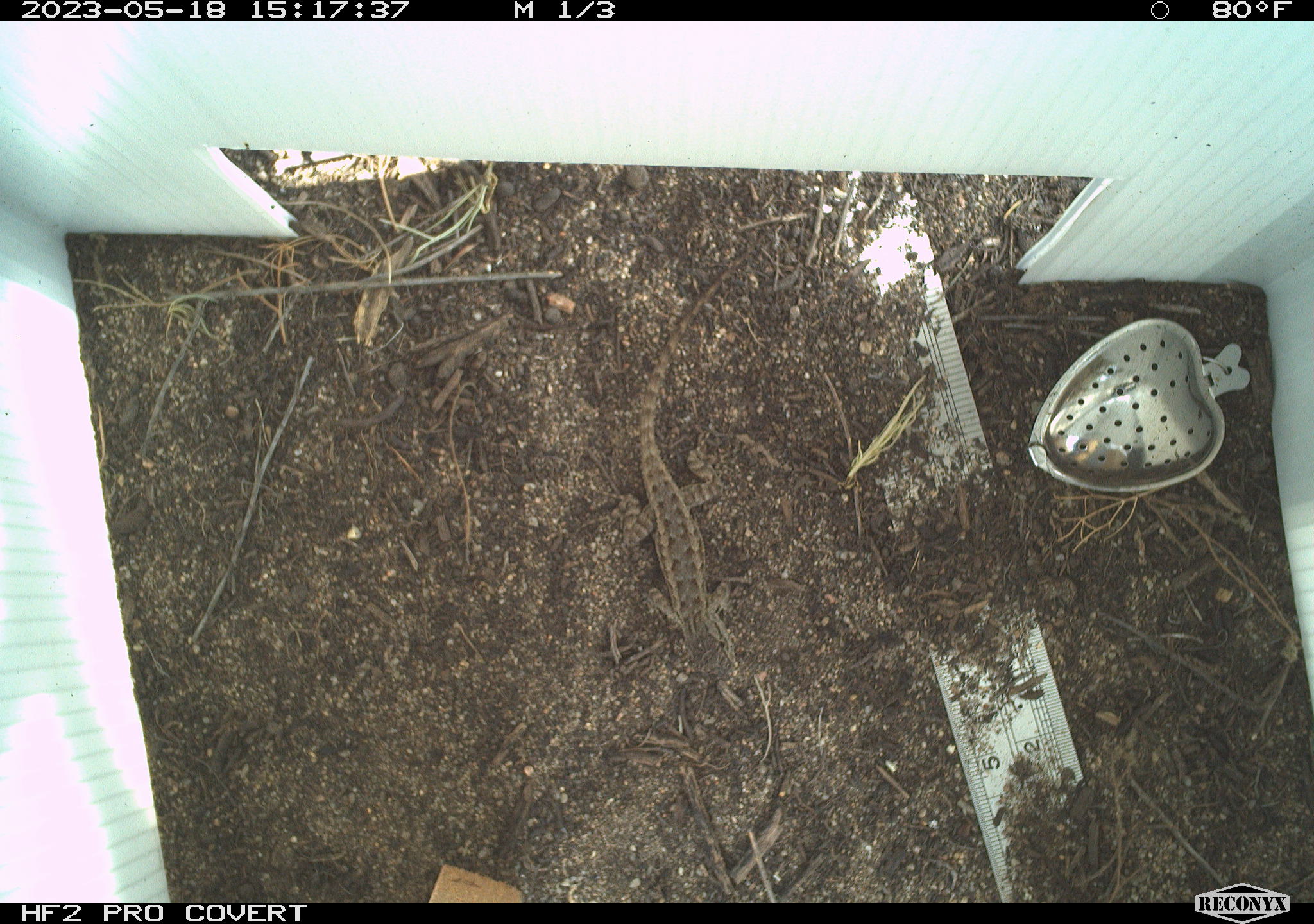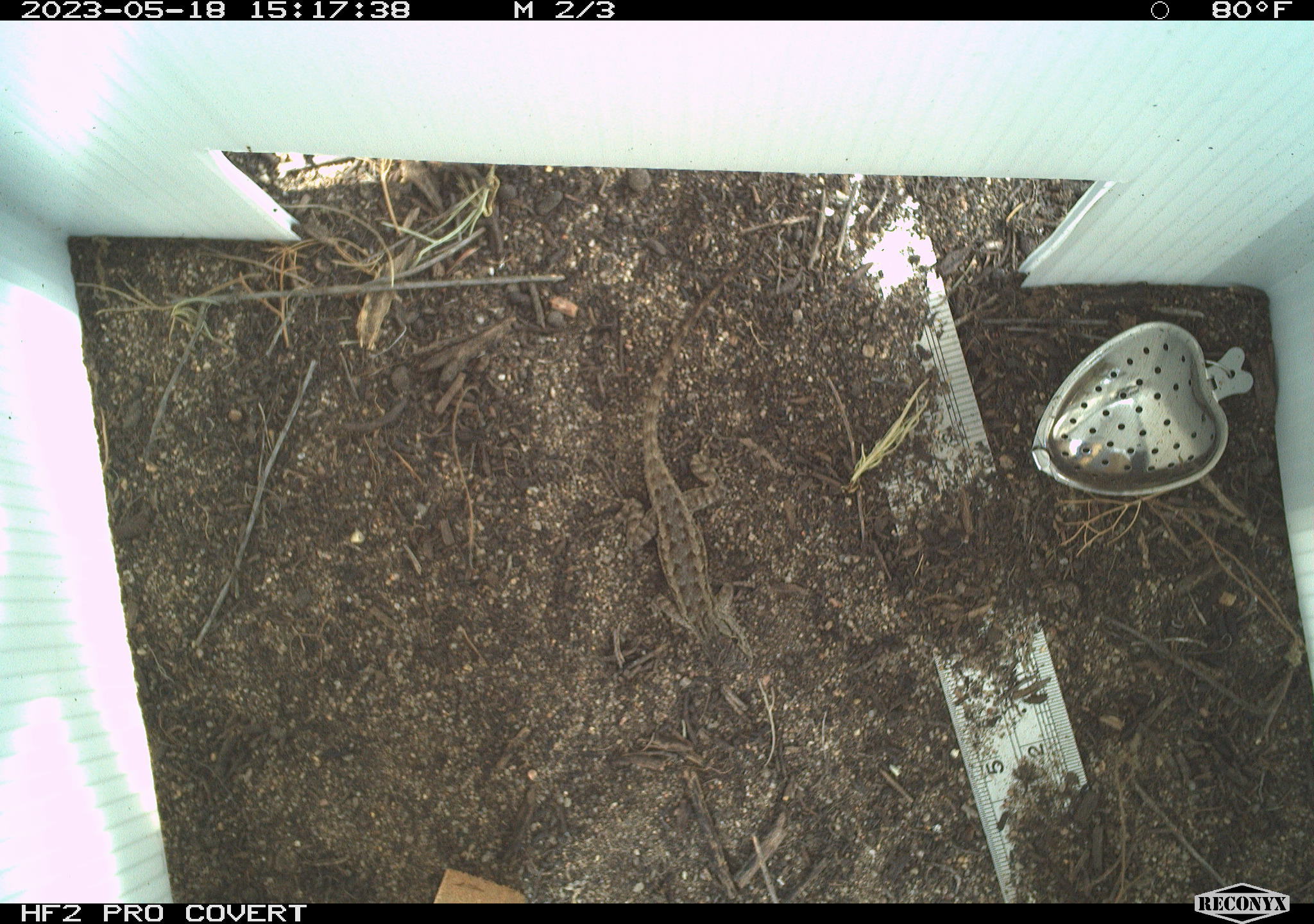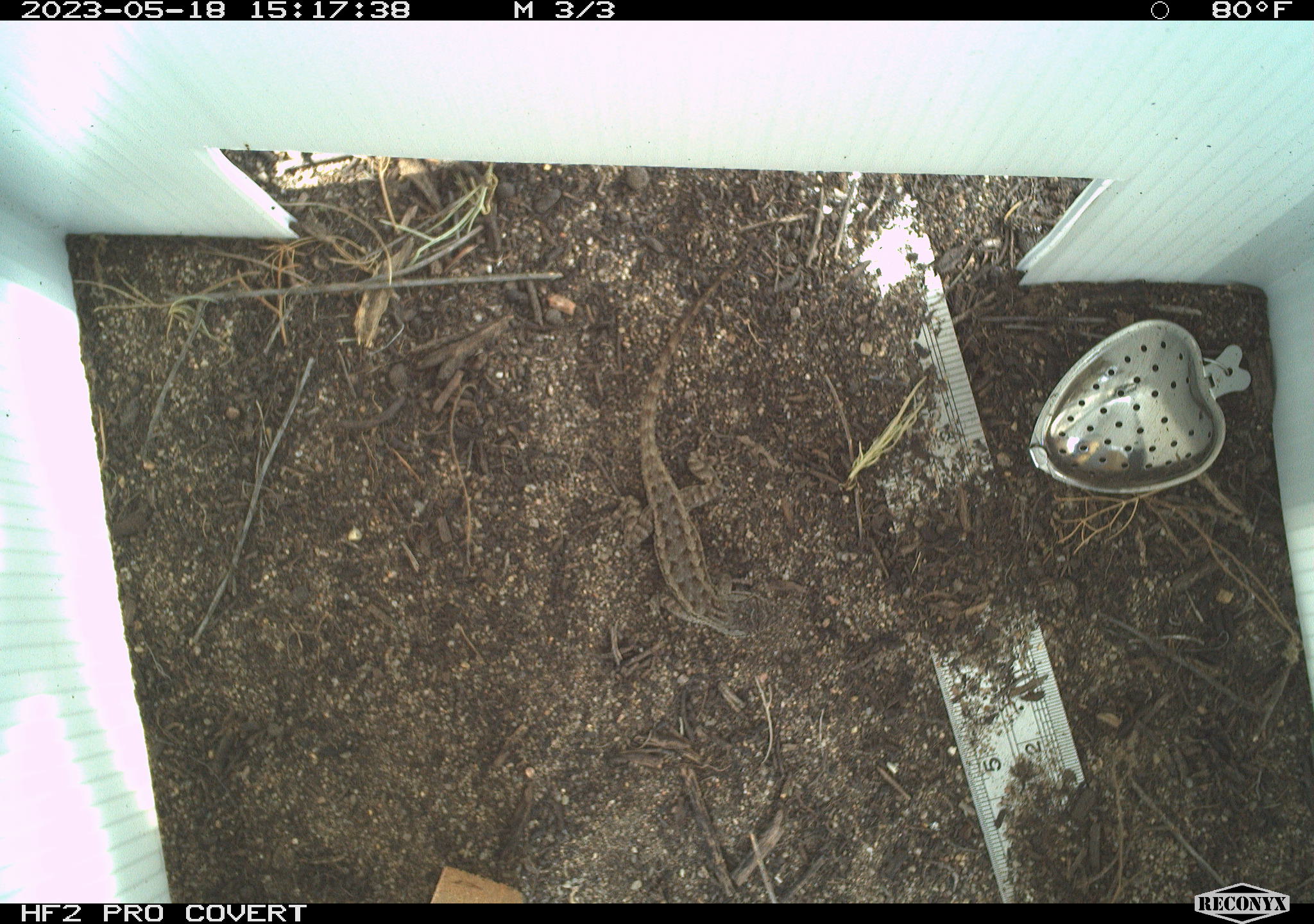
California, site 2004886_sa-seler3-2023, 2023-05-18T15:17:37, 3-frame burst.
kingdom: Animalia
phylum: Chordata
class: Reptilia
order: Squamata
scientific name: Squamata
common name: lizards and snakes